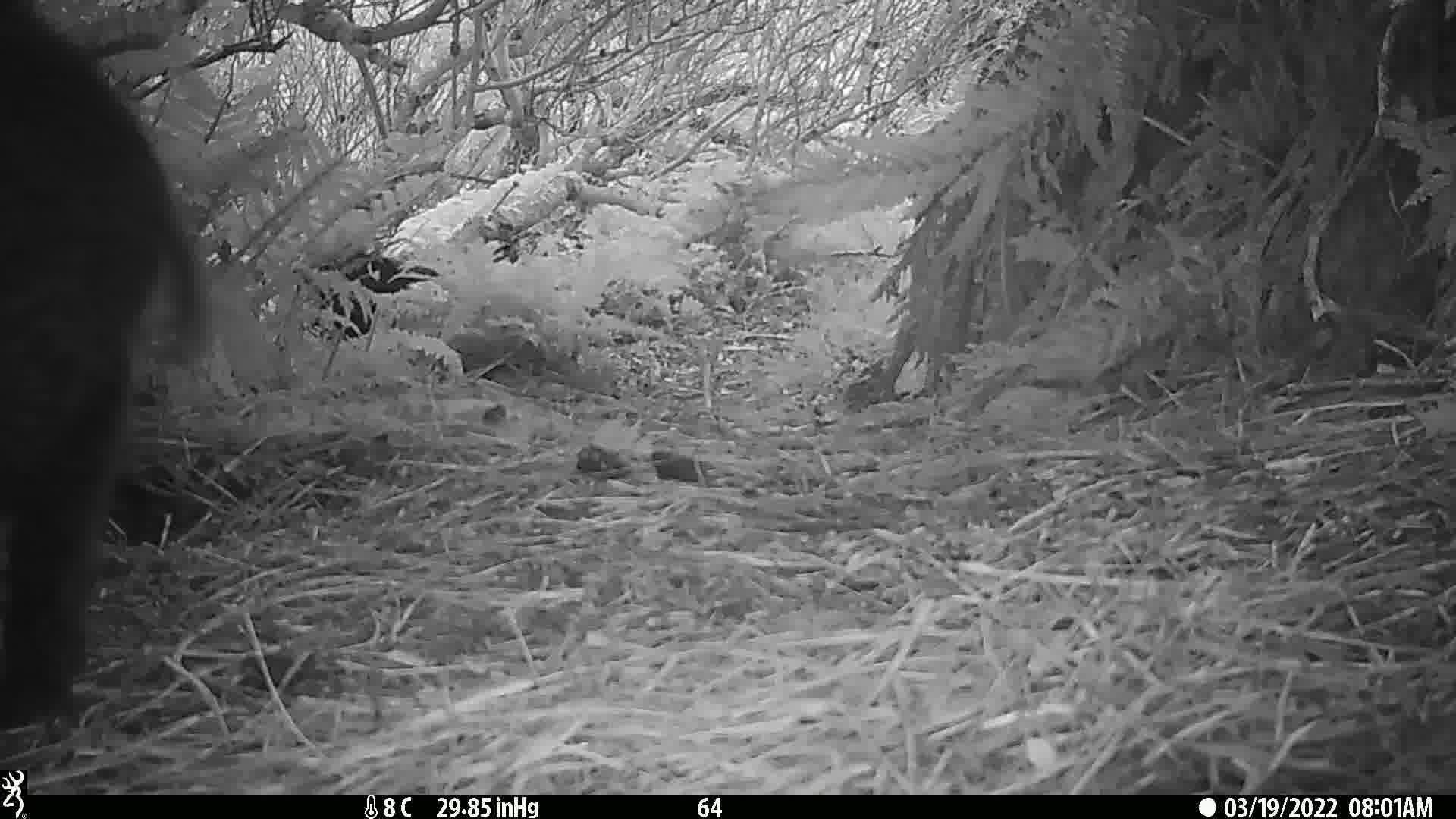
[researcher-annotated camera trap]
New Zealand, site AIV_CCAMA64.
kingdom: Animalia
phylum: Chordata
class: Mammalia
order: Artiodactyla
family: Suidae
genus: Sus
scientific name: Sus scrofa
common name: pig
Pig (Sus scrofa).